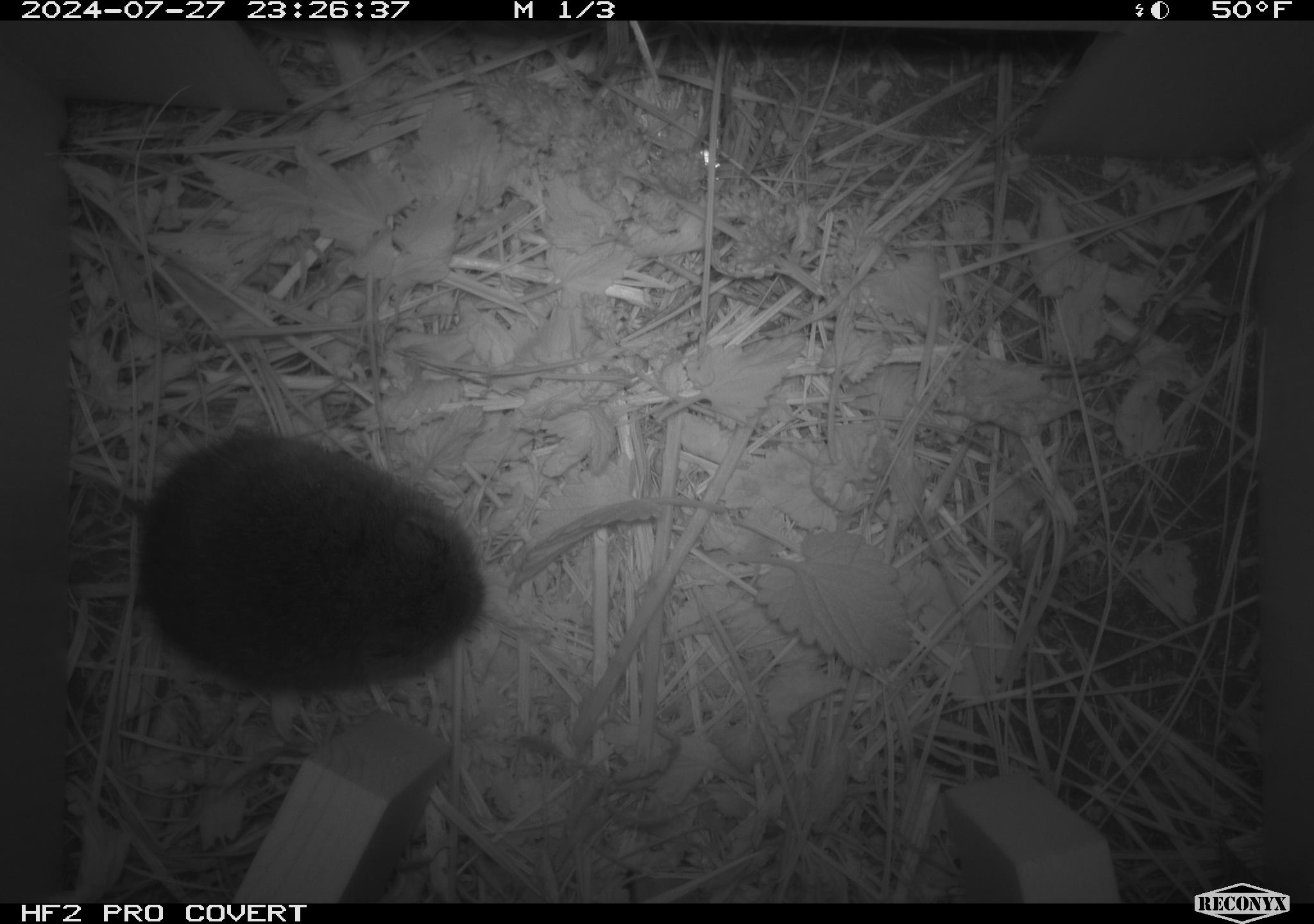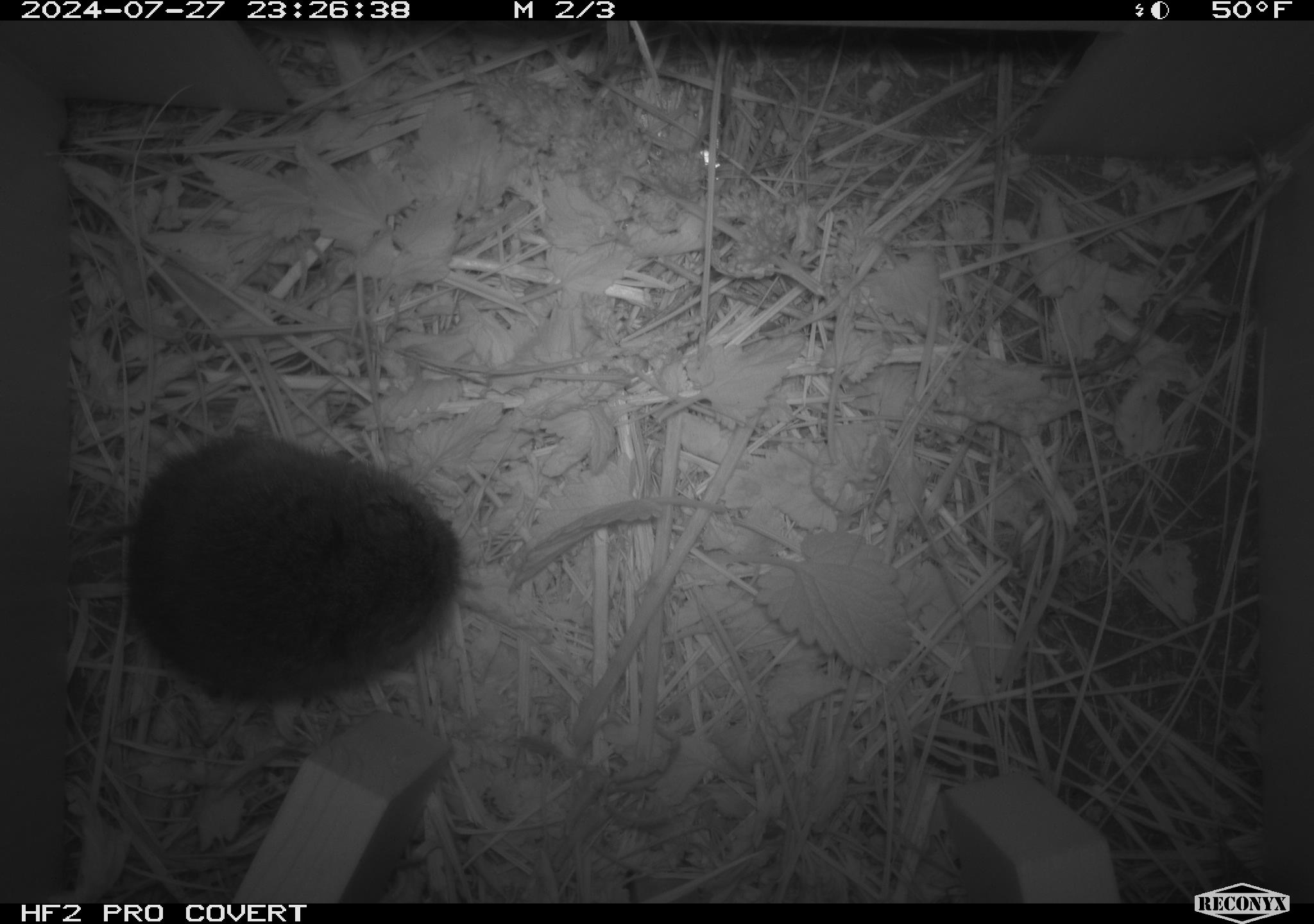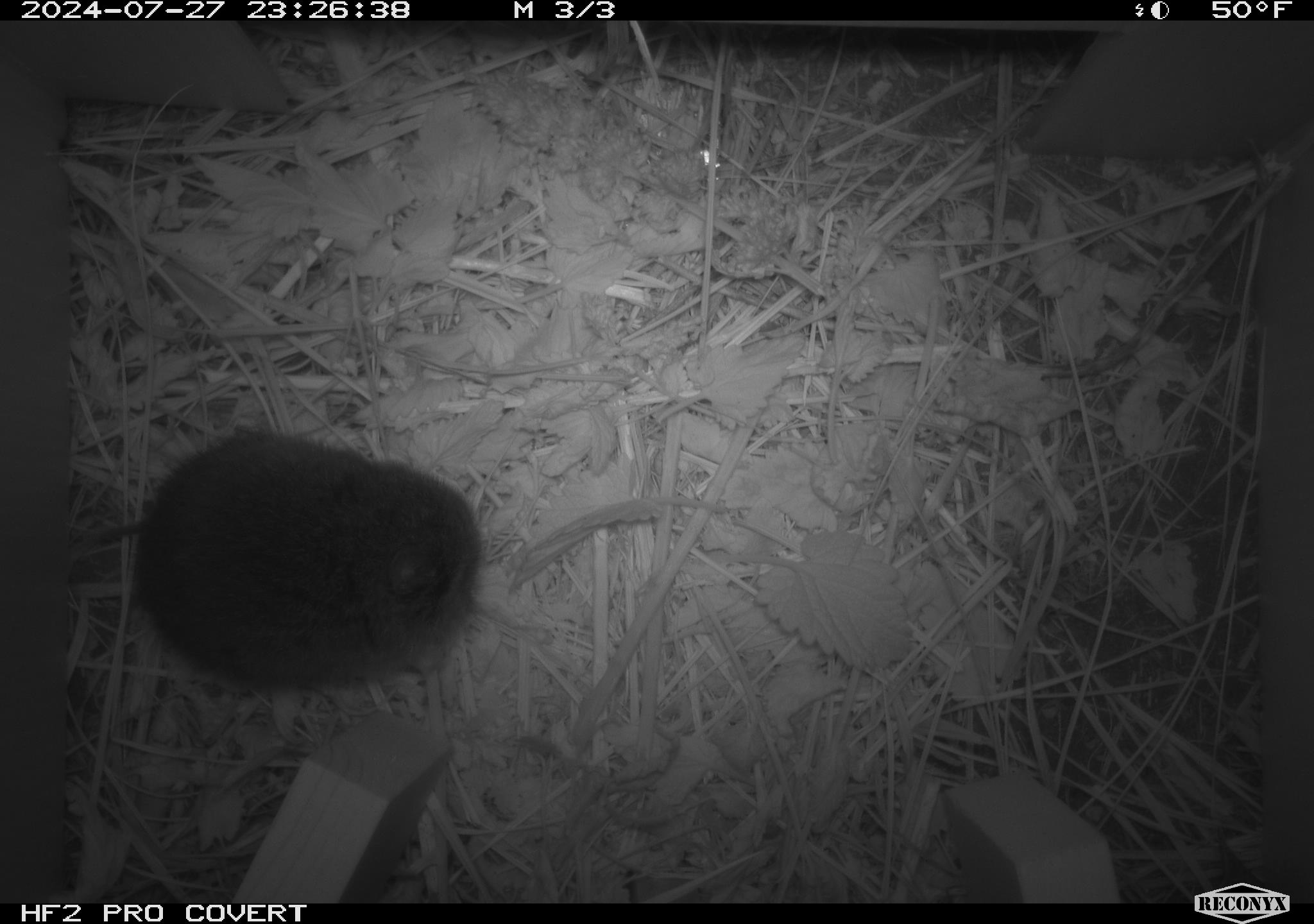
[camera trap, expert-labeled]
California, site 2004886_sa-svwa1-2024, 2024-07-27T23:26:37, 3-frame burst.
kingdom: Animalia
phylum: Chordata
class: Mammalia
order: Rodentia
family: Cricetidae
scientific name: Arvicolinae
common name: voles, lemmings, and muskrats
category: arvicolinae subfamily